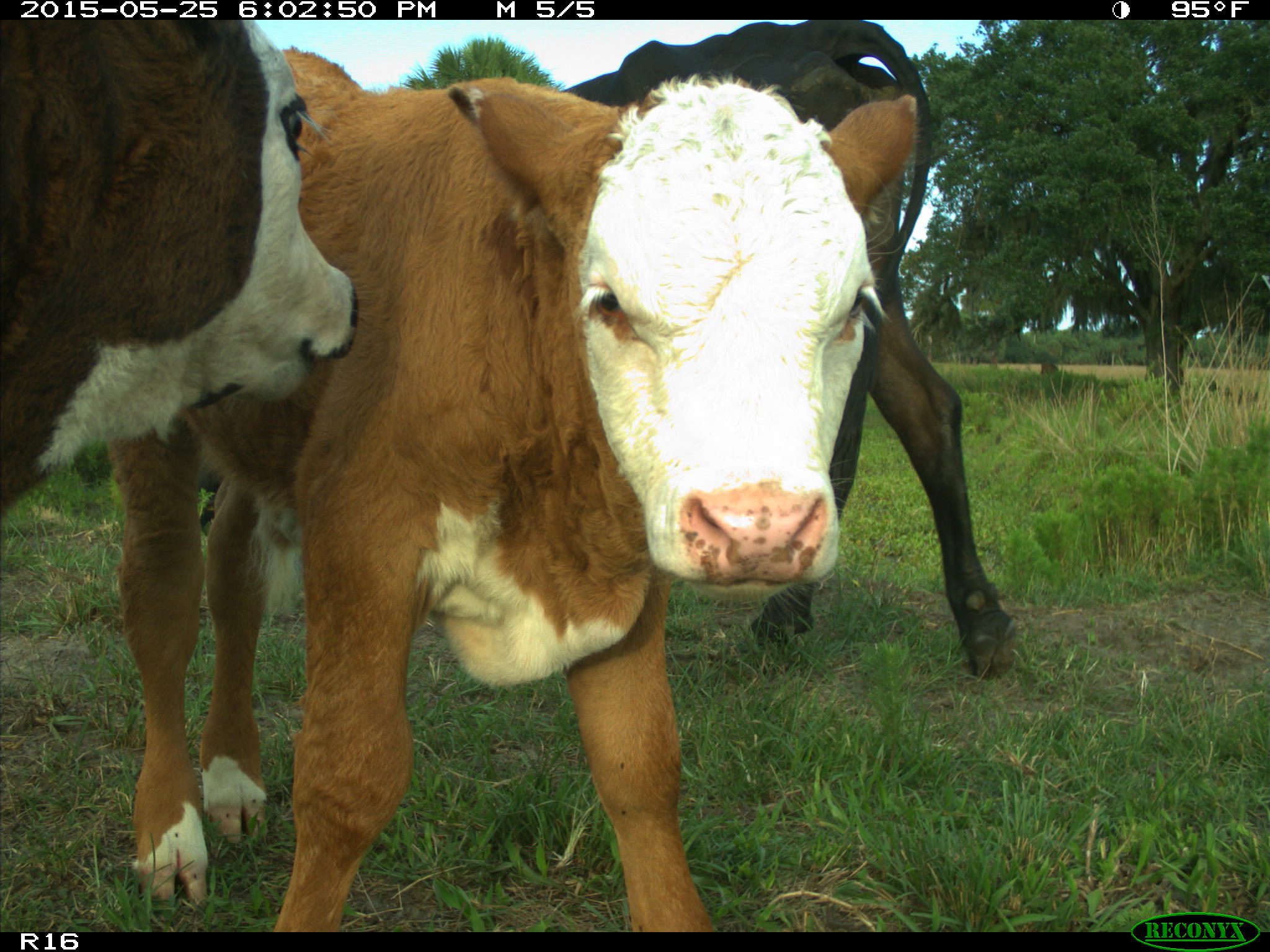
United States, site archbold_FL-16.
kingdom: Animalia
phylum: Chordata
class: Mammalia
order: Artiodactyla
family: Bovidae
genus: Bos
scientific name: Bos taurus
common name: domestic cow